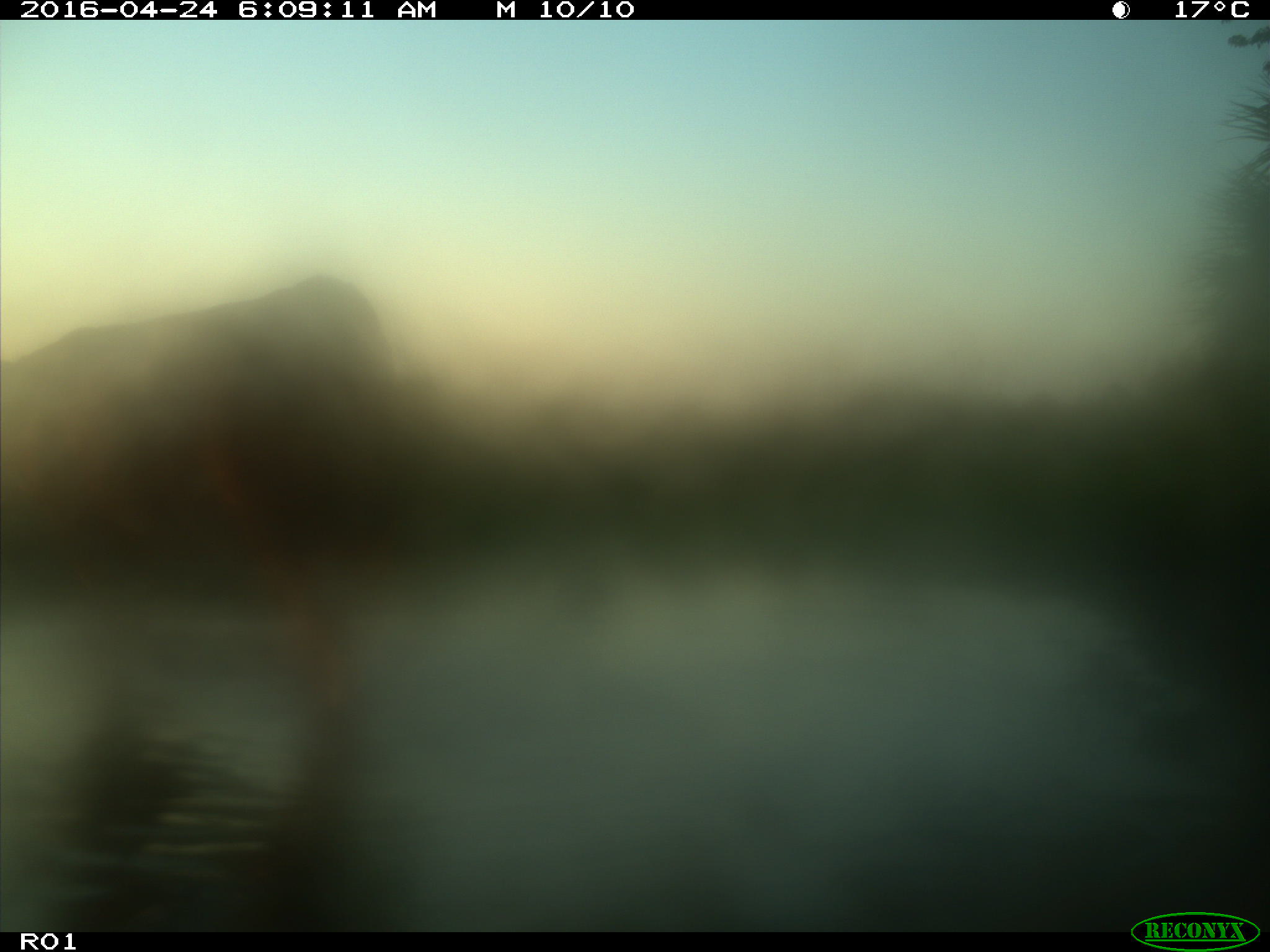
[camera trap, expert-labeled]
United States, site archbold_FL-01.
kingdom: Animalia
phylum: Chordata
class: Mammalia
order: Artiodactyla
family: Bovidae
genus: Bos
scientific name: Bos taurus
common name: domestic cow